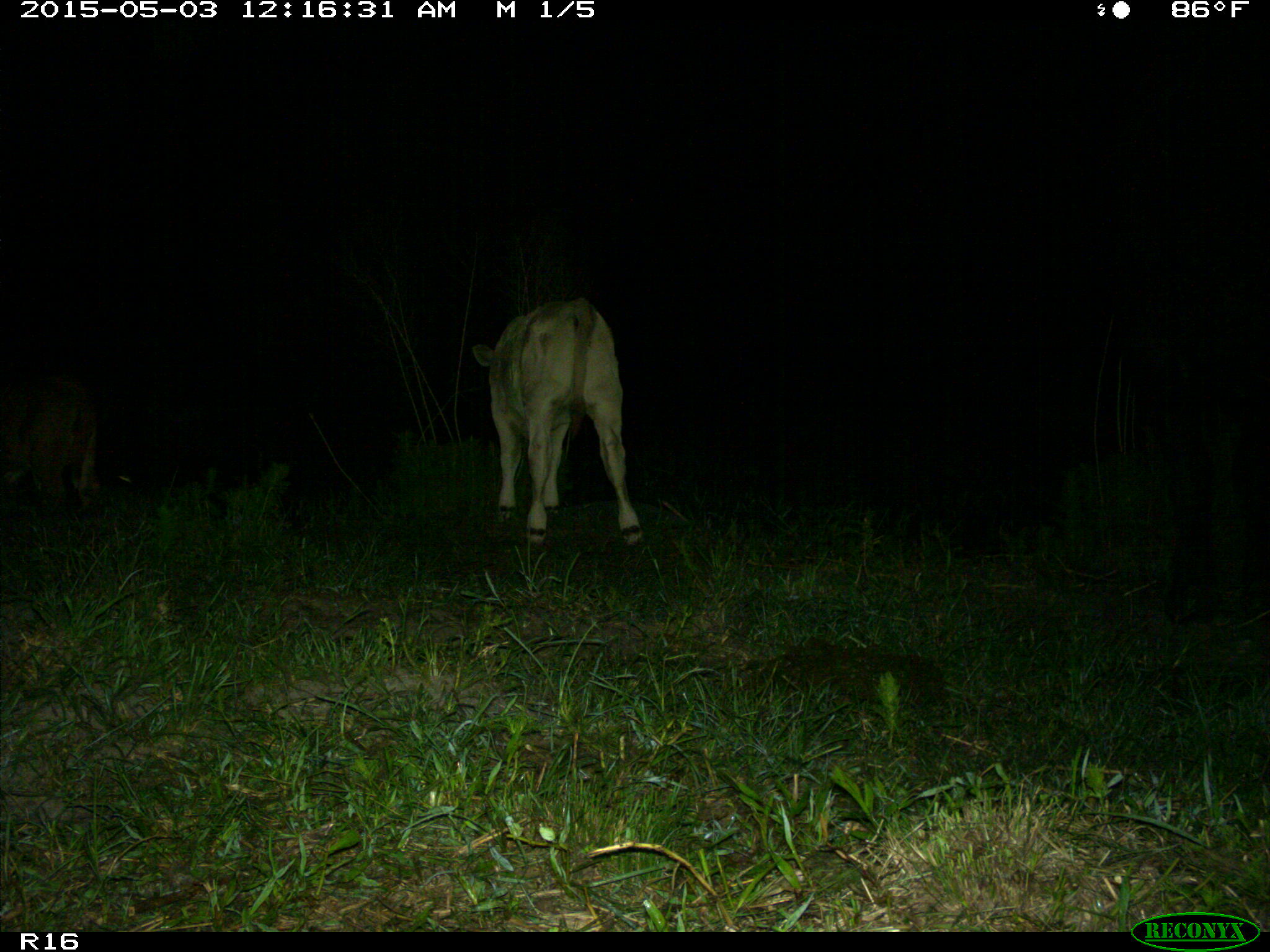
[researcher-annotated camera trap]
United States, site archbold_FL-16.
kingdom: Animalia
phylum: Chordata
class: Mammalia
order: Artiodactyla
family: Bovidae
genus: Bos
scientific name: Bos taurus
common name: domestic cow